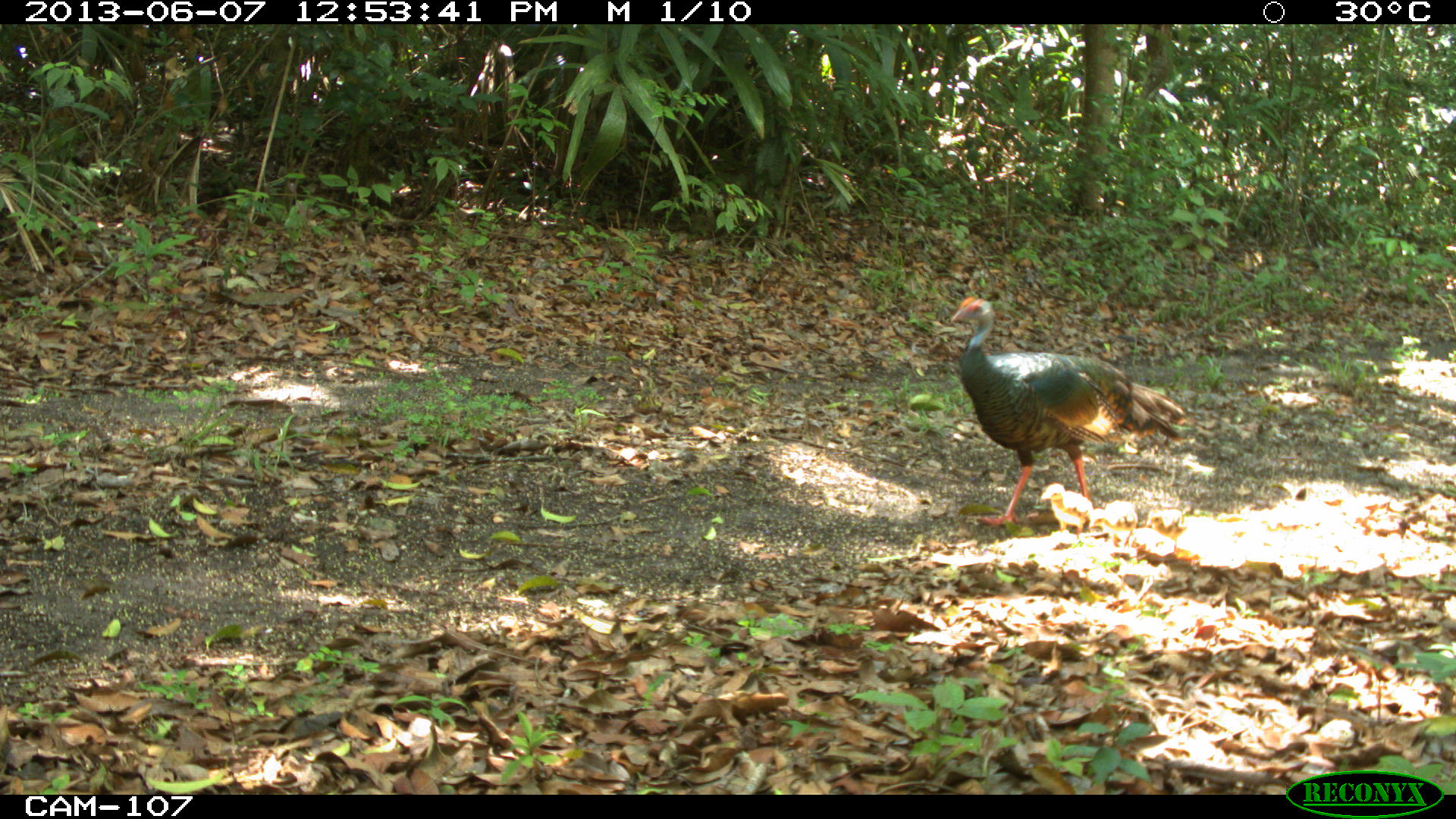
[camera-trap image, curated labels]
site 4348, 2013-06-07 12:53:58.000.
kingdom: Animalia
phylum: Chordata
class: Aves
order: Galliformes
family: Phasianidae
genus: Meleagris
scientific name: Meleagris ocellata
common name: ocellated turkey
Meleagris ocellata (ocellated turkey), count 1.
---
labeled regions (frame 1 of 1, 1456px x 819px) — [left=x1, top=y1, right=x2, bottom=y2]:
meleagris ocellata: [left=945, top=293, right=1196, bottom=527]; [left=1040, top=482, right=1093, bottom=540]; [left=1088, top=499, right=1138, bottom=547]; [left=1145, top=508, right=1188, bottom=556]